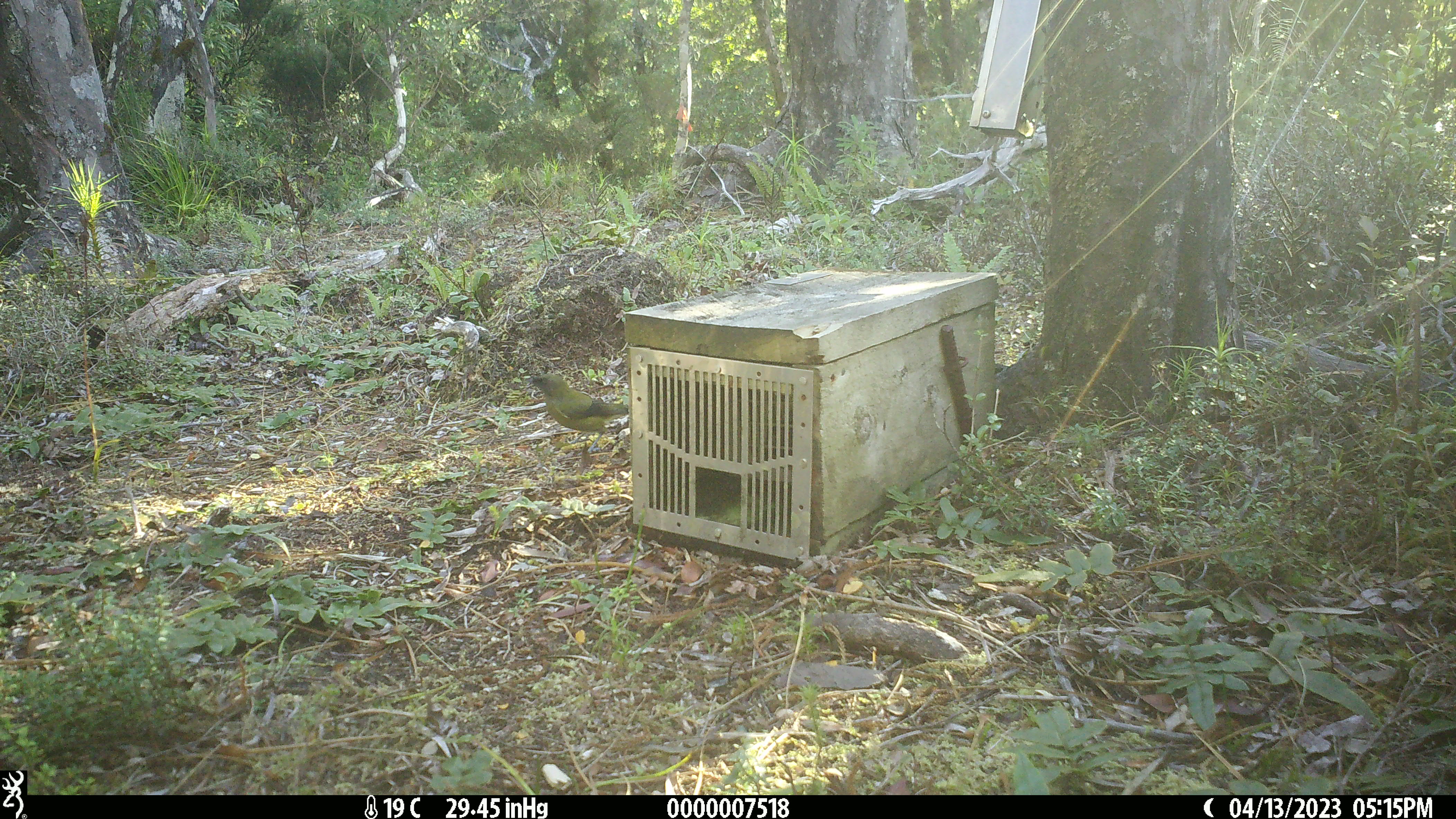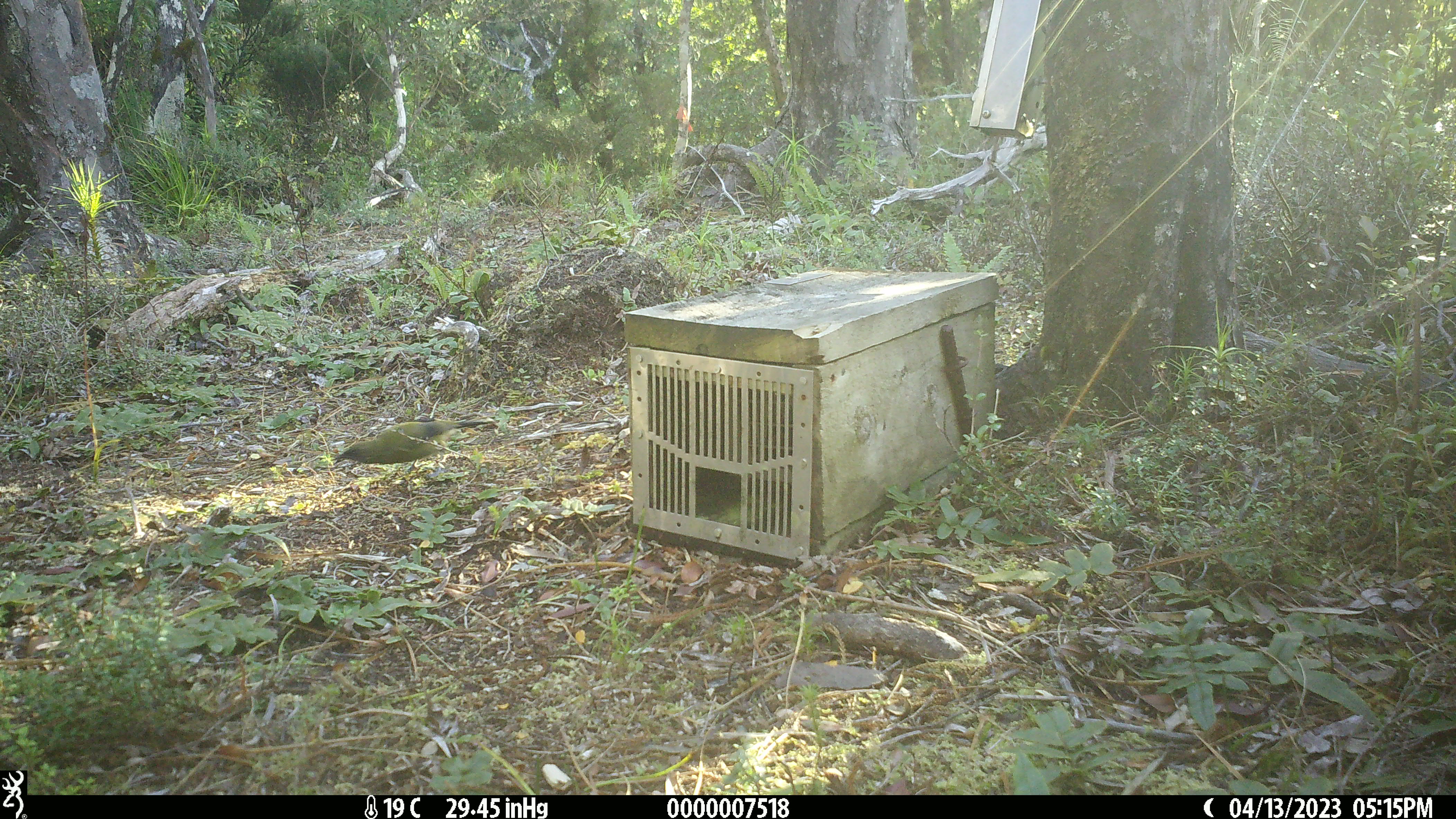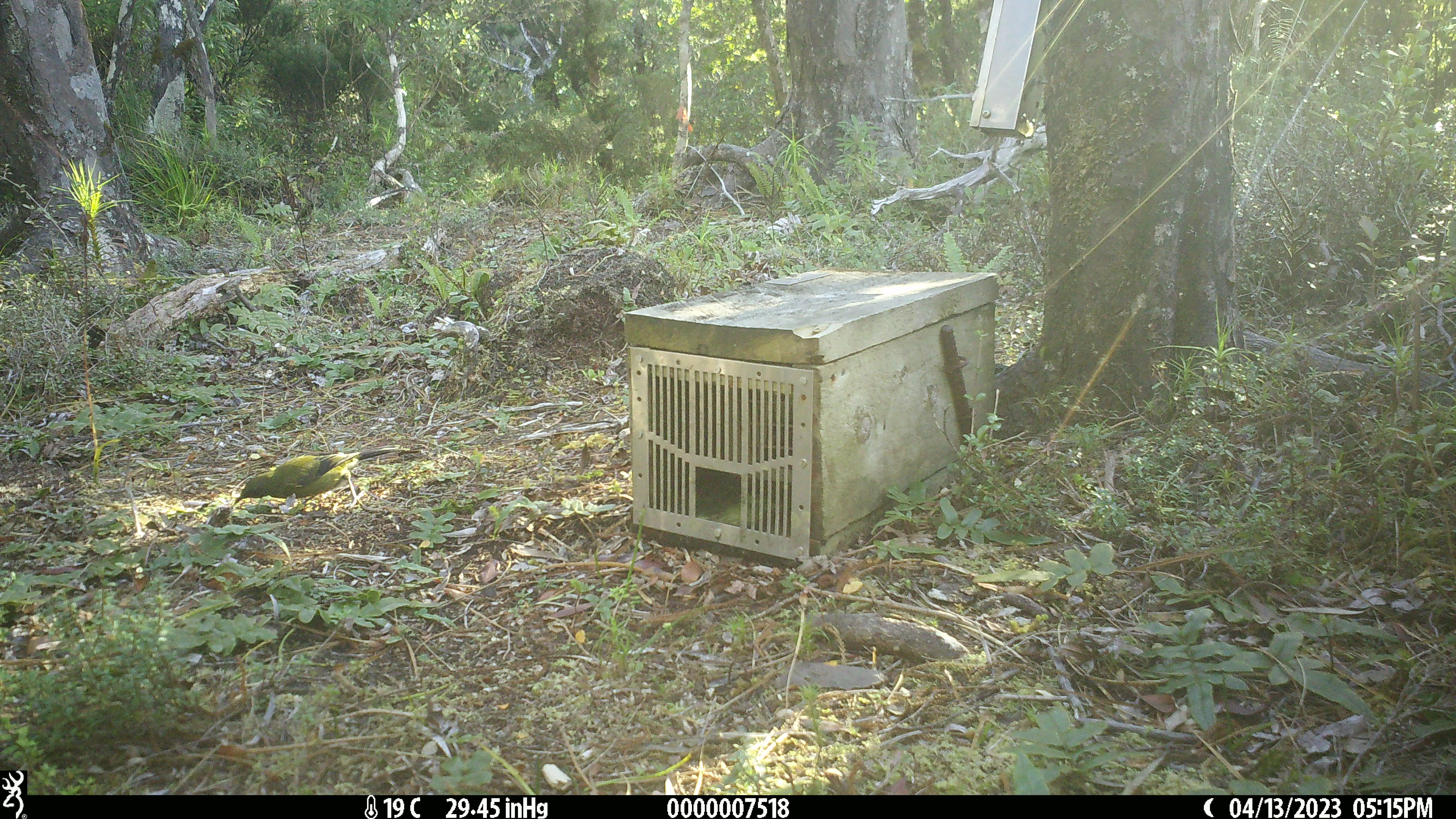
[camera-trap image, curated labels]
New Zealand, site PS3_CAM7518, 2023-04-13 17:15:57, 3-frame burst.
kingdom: Animalia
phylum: Chordata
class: Aves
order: Passeriformes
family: Meliphagidae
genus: Anthornis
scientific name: Anthornis melanura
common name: new zealand bellbird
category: bellbird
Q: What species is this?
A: Bellbird (new zealand bellbird) (Anthornis melanura).